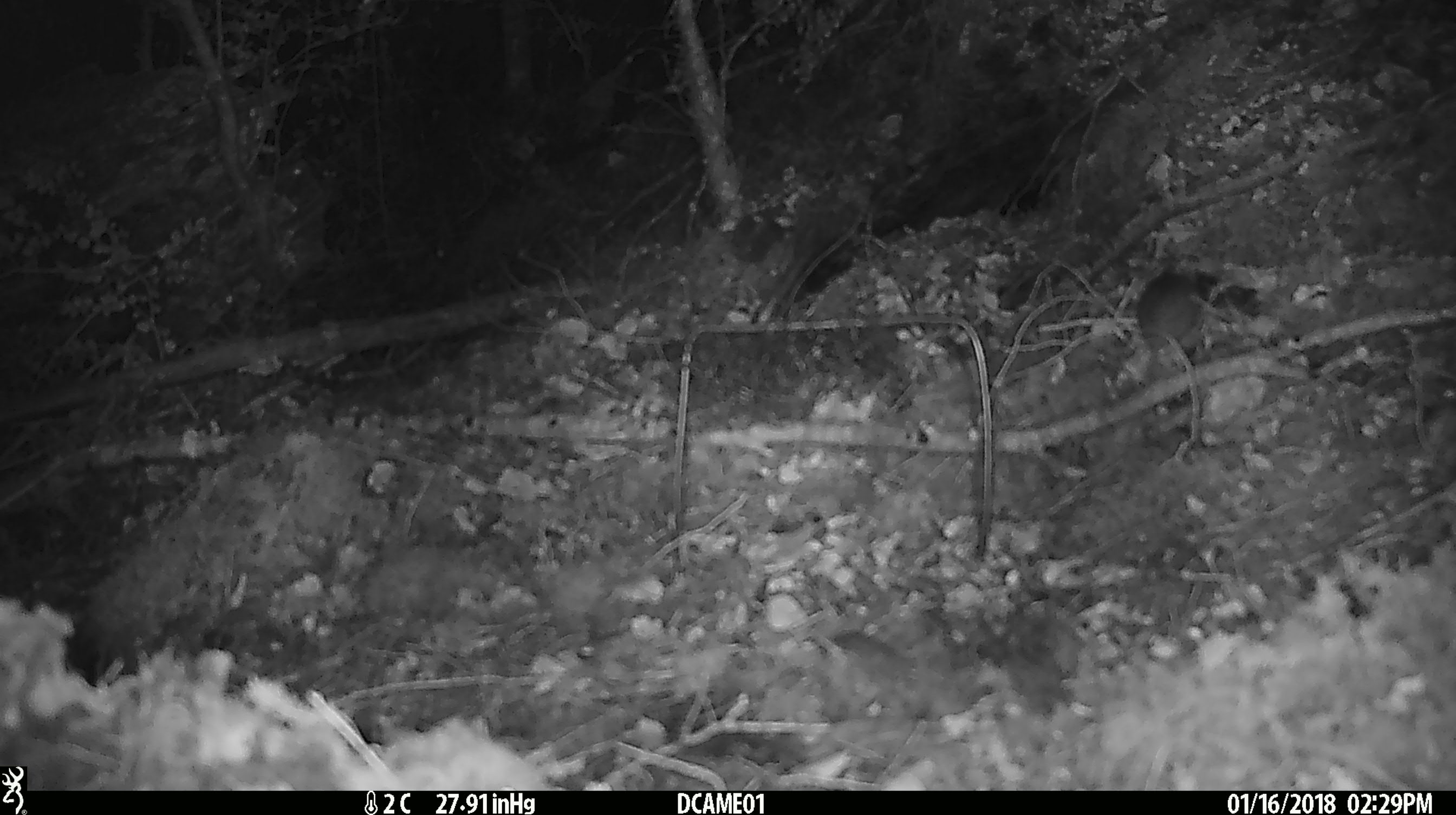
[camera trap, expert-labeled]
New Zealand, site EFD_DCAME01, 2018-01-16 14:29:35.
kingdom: Animalia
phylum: Chordata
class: Mammalia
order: Rodentia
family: Muridae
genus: Mus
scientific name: Mus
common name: mouse